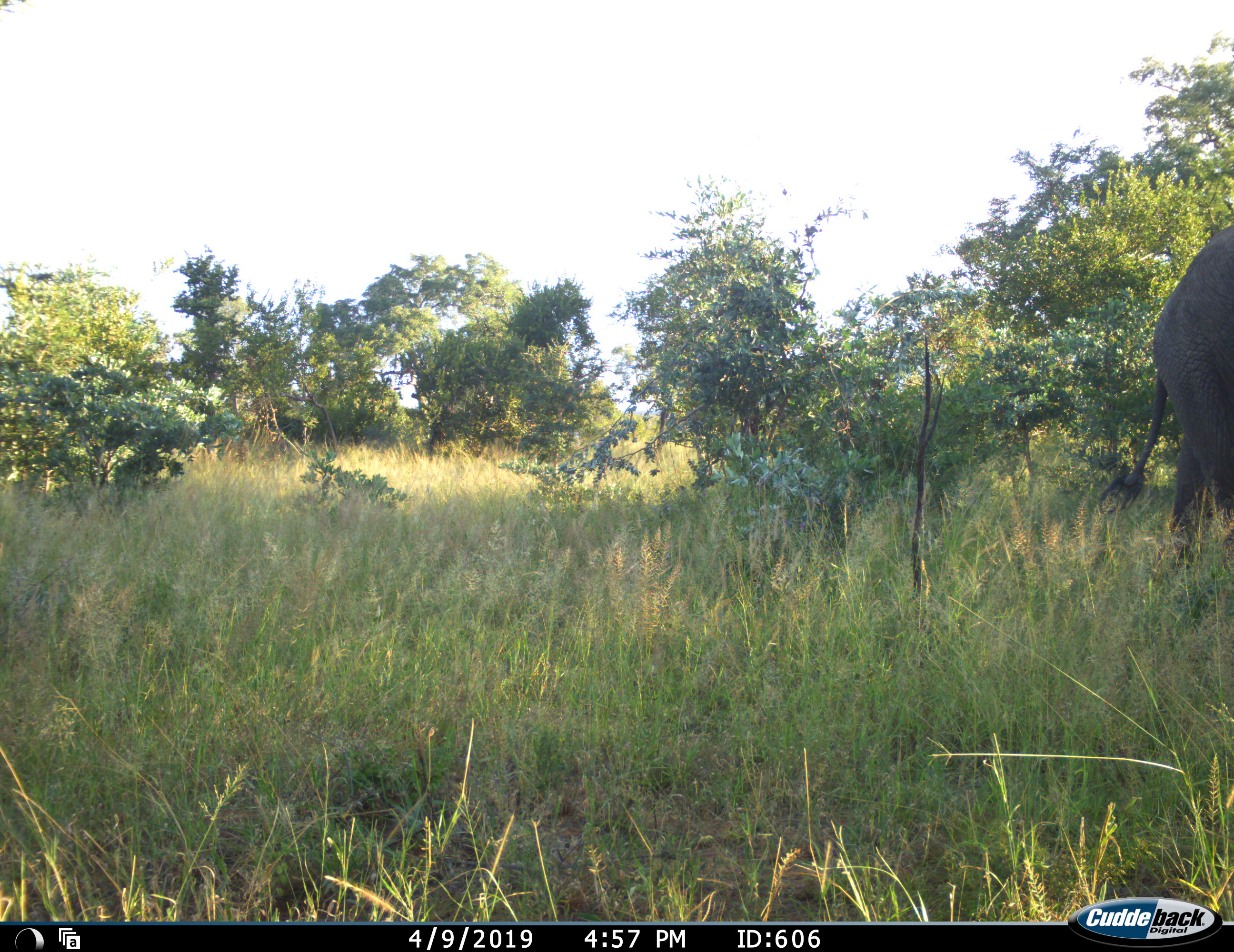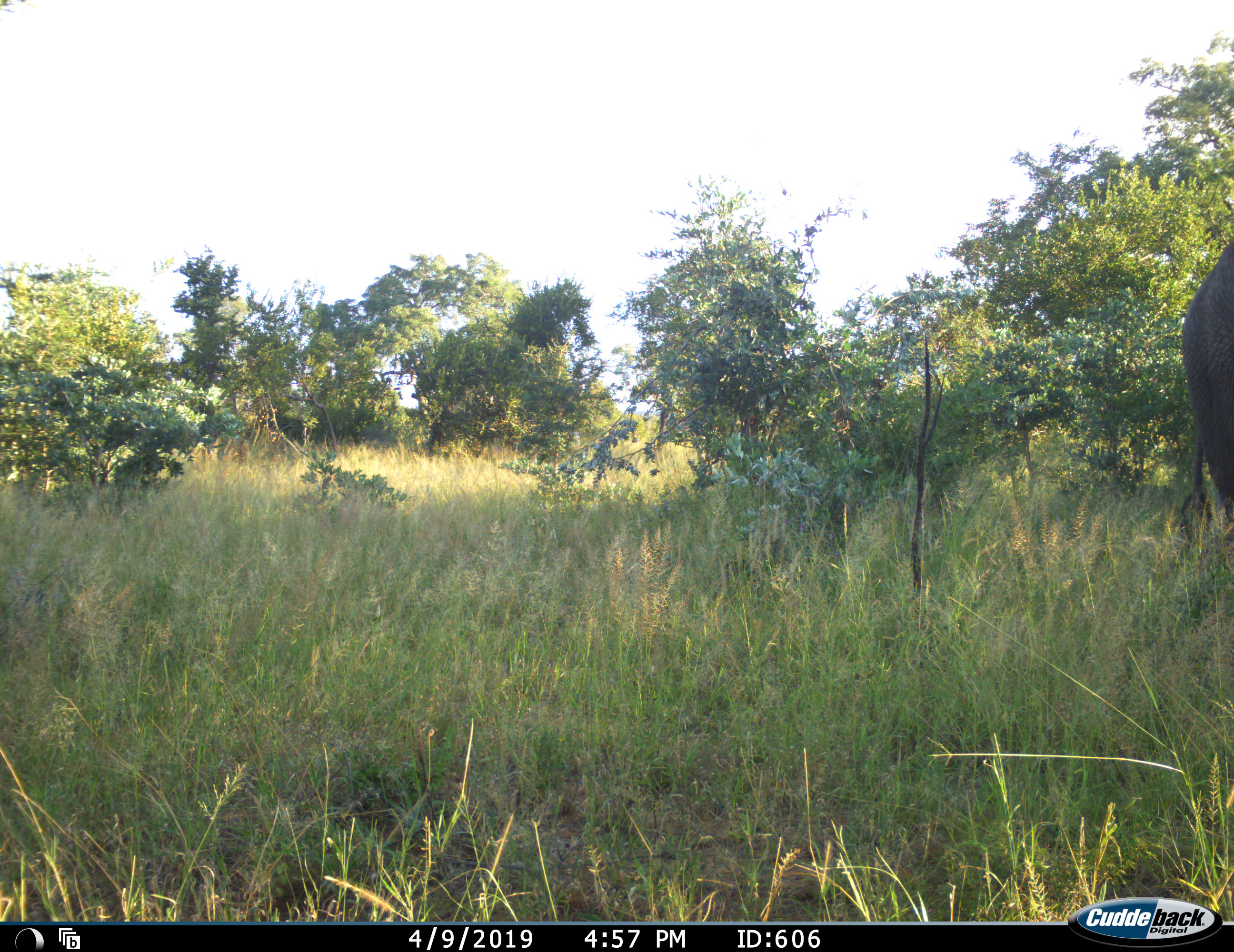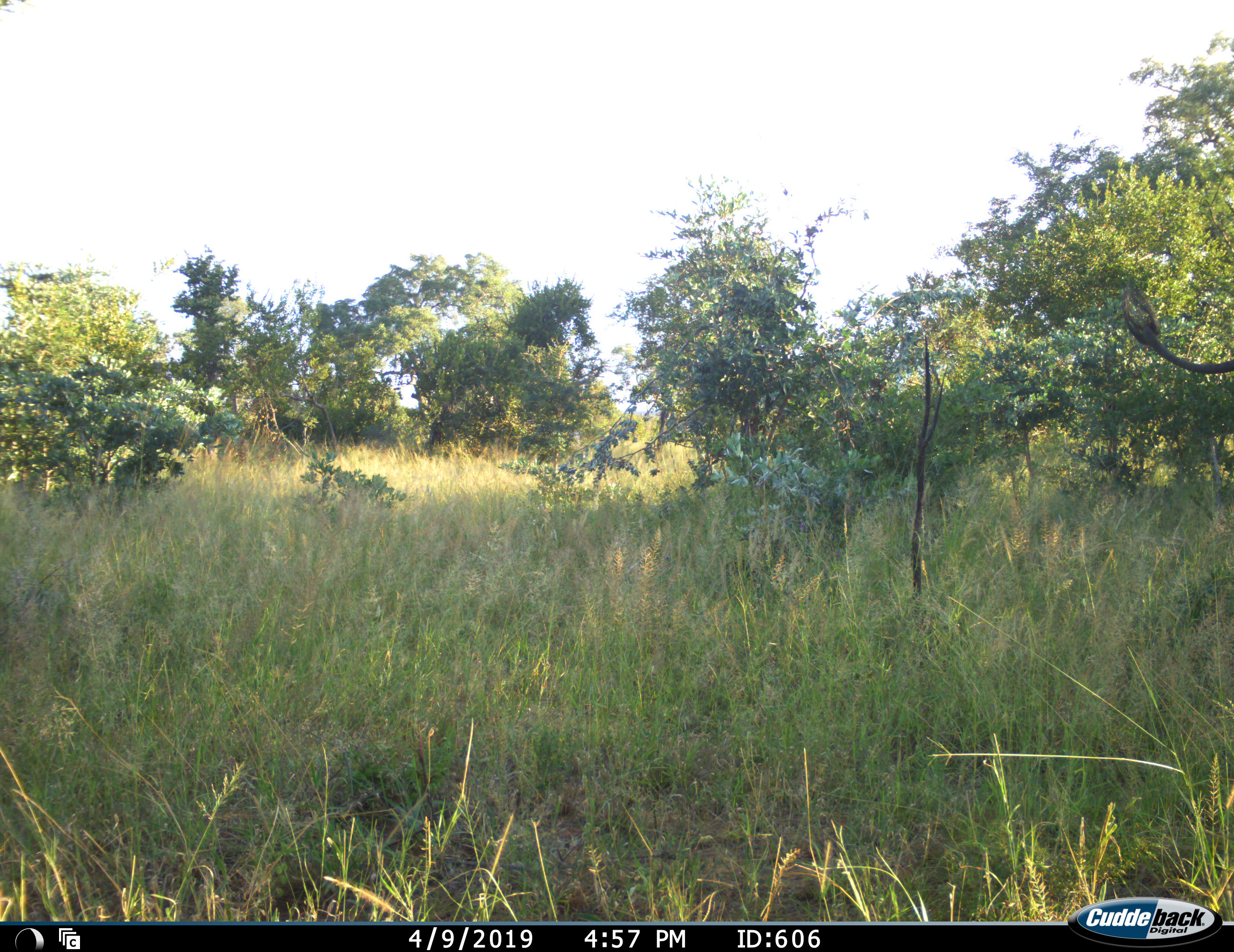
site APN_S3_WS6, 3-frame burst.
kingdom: Animalia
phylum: Chordata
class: Mammalia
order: Proboscidea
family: Elephantidae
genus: Loxodonta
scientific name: Loxodonta africana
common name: african bush elephant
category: elephant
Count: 1.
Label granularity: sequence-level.